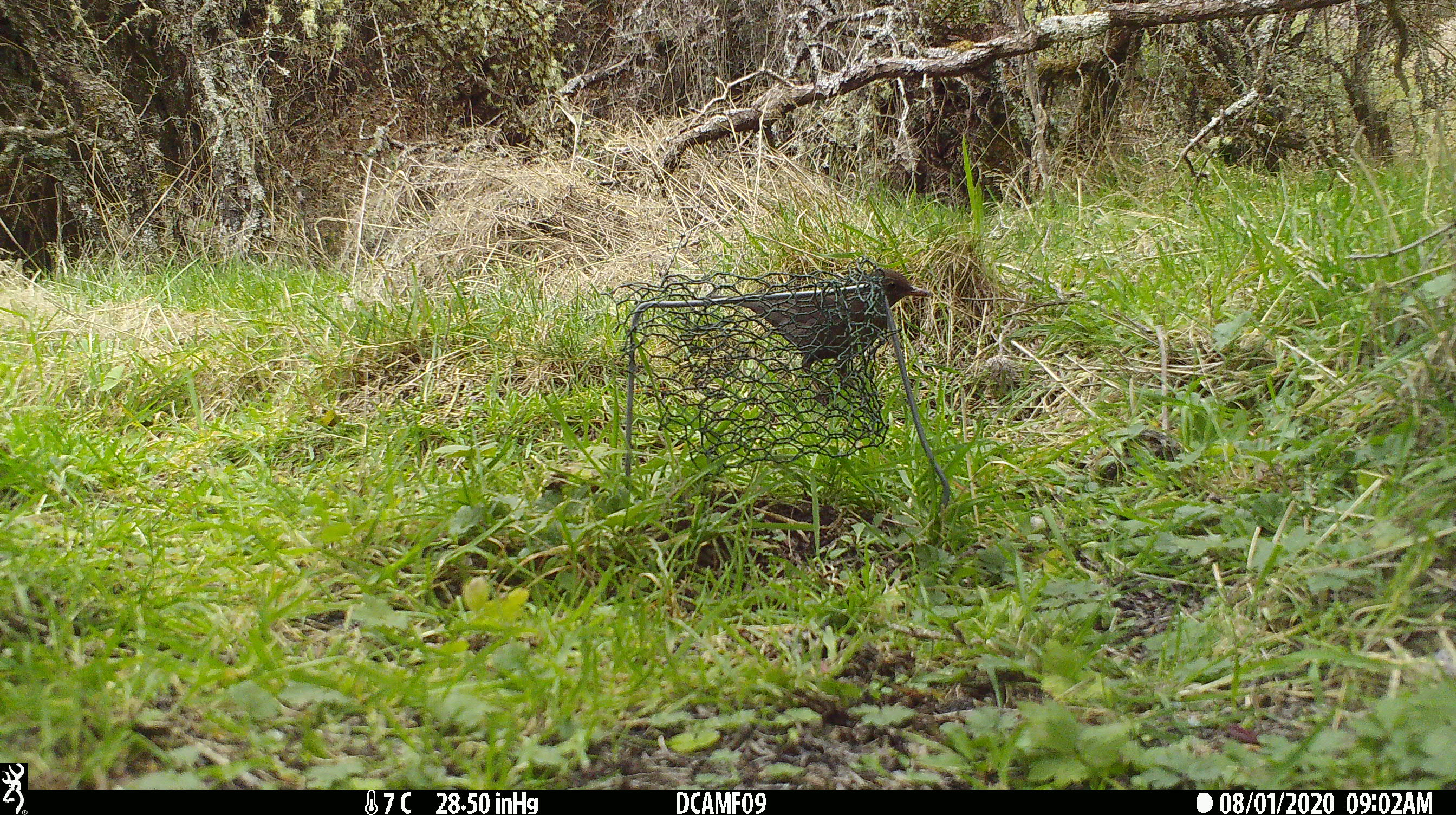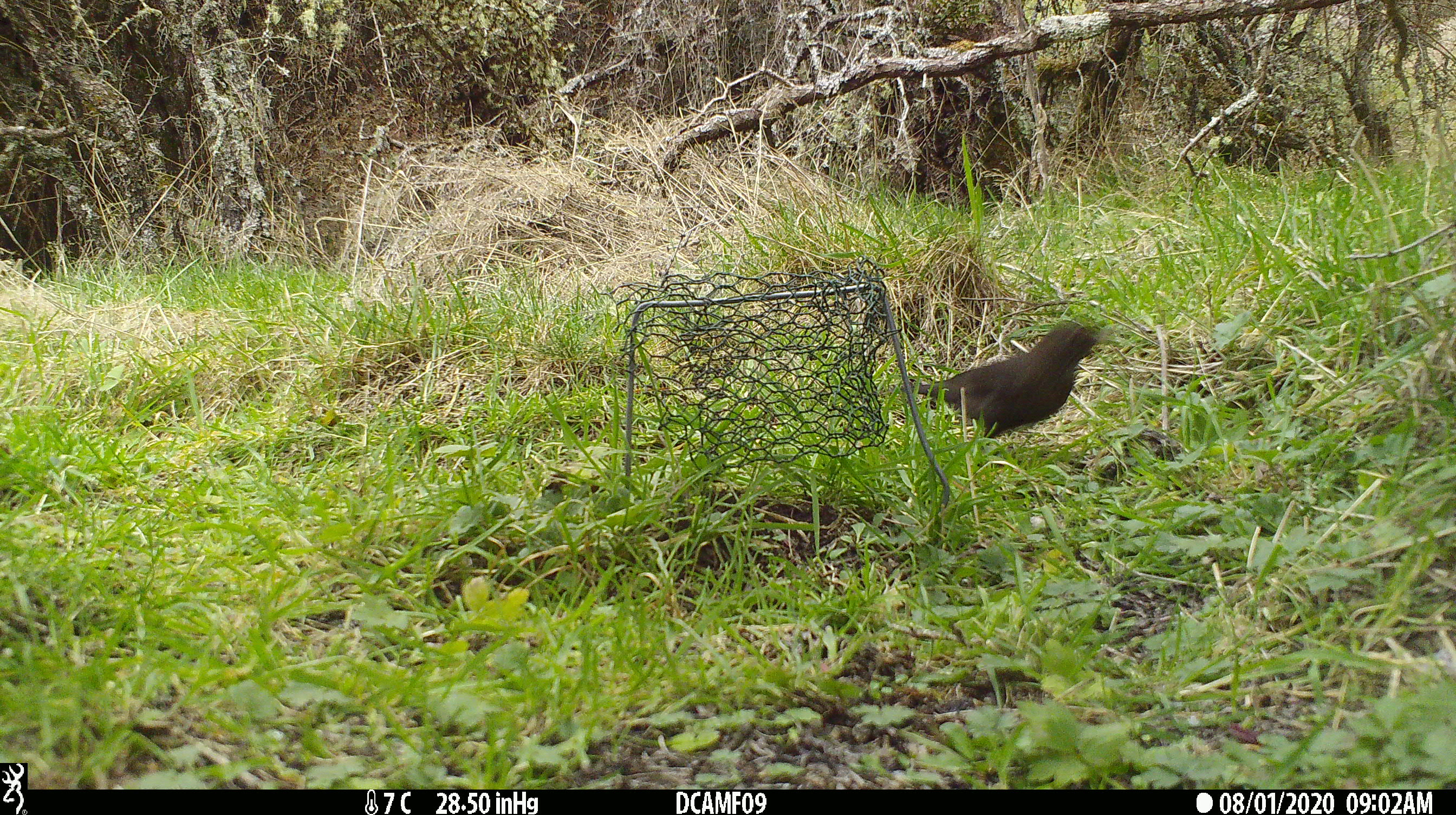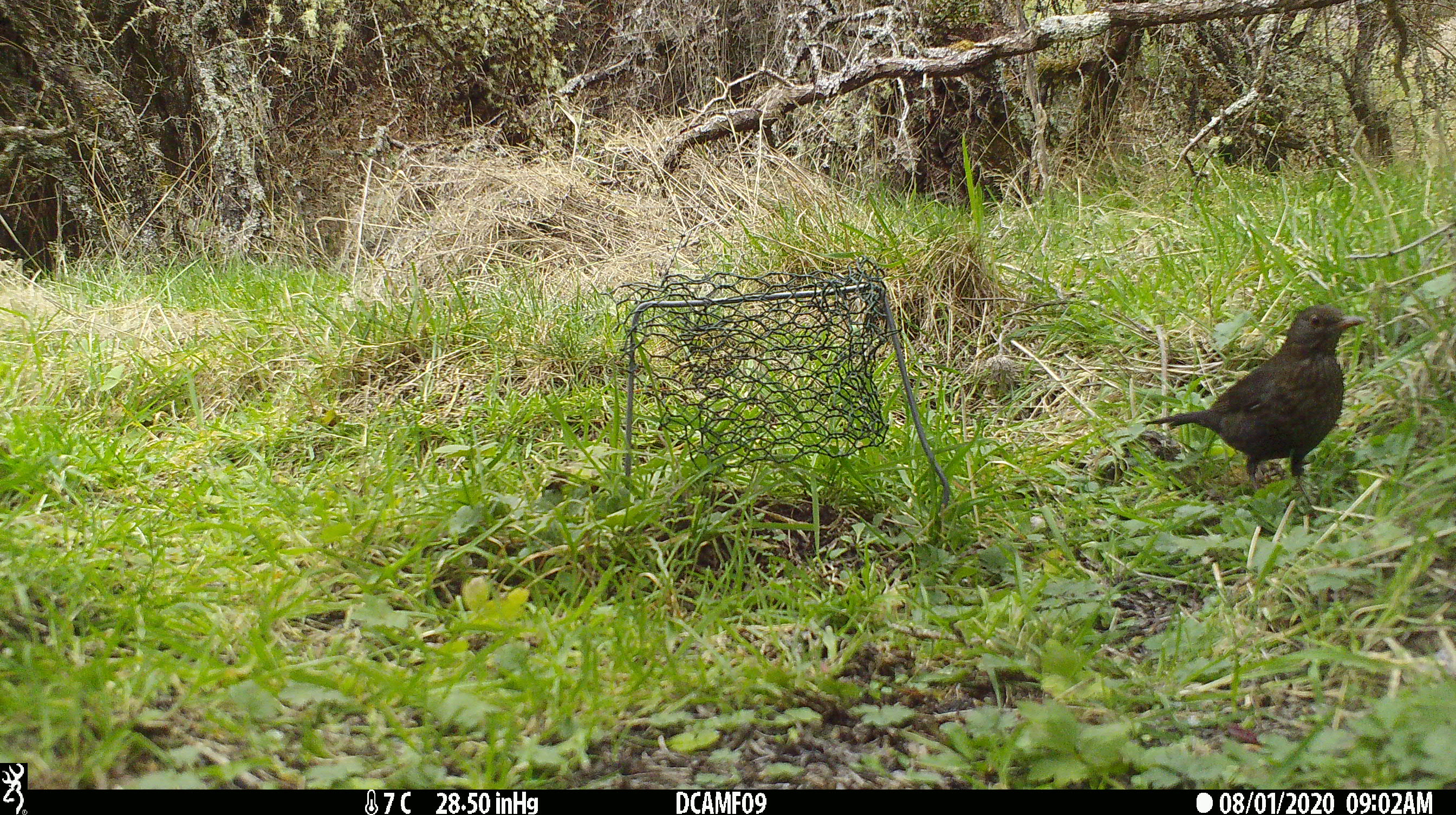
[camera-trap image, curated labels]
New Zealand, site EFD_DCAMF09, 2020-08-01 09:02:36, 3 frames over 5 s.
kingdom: Animalia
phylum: Chordata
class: Aves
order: Passeriformes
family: Turdidae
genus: Turdus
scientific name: Turdus merula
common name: eurasian blackbird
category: blackbird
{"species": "blackbird (eurasian blackbird) (Turdus merula)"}